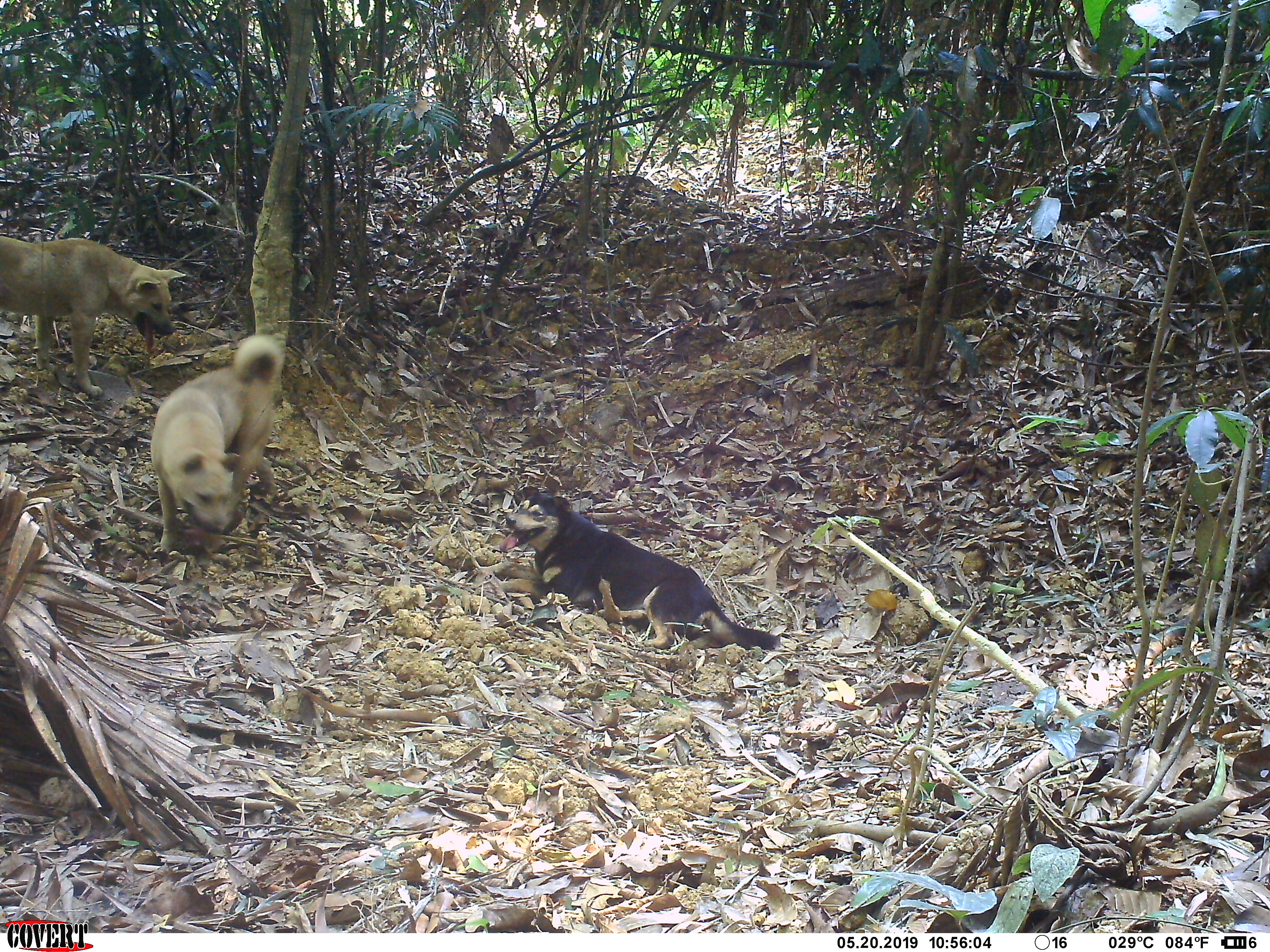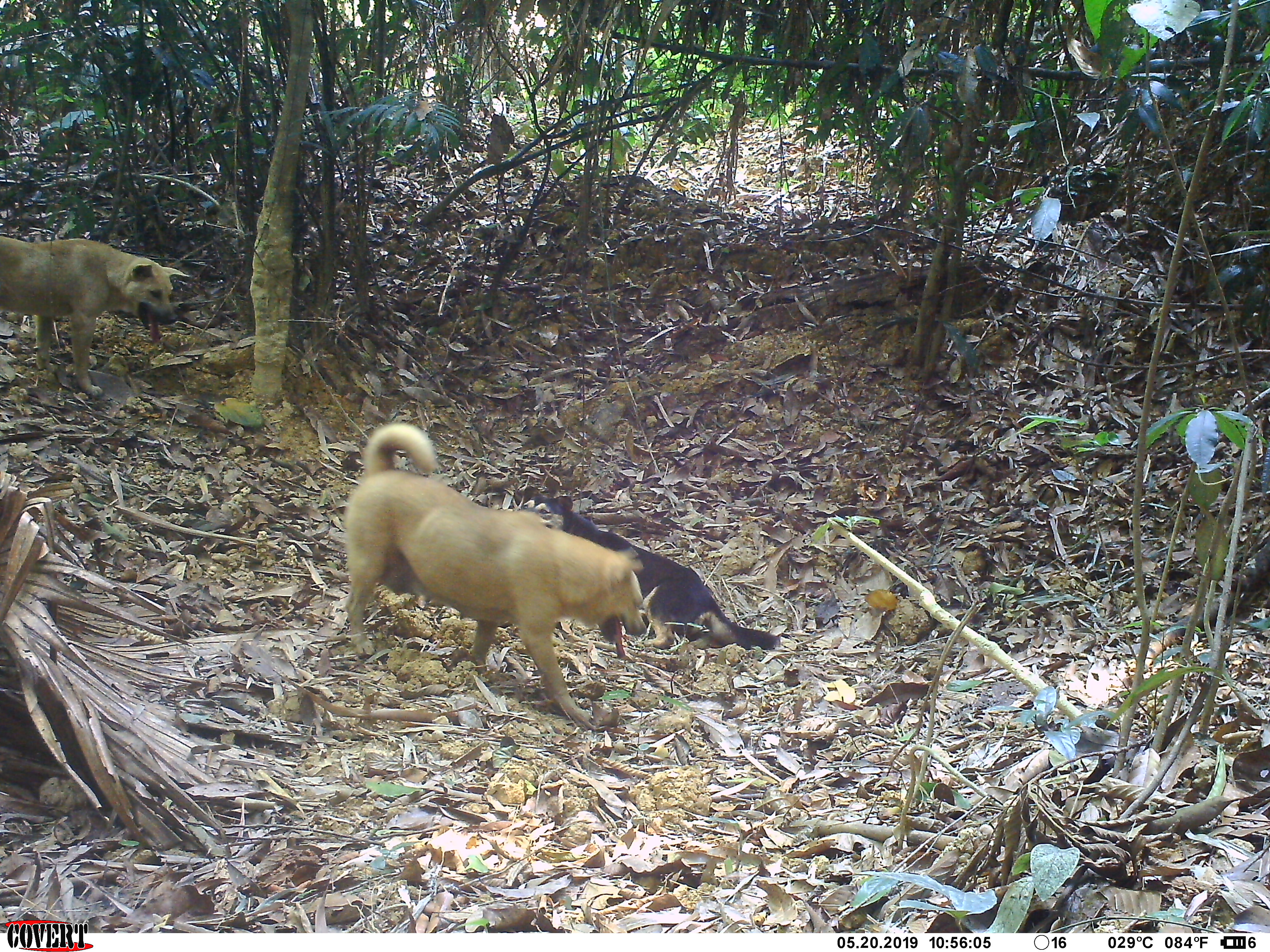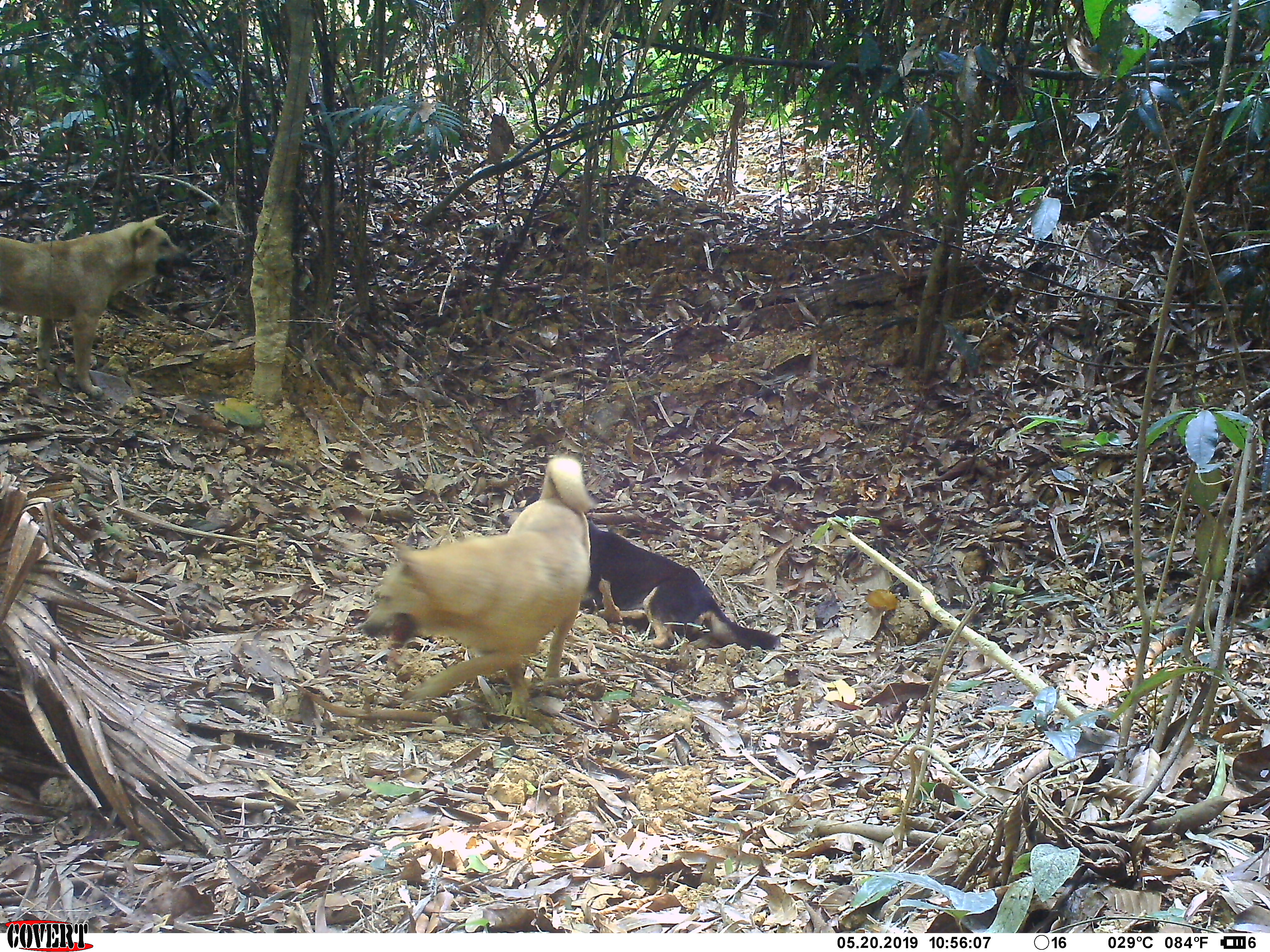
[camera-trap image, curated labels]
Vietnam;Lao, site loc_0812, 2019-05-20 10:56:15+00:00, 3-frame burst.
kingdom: Animalia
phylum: Chordata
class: Mammalia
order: Carnivora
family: Canidae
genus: Canis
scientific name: Canis familiaris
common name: domestic dog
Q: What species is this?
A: Domestic dog (Canis familiaris).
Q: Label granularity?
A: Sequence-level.